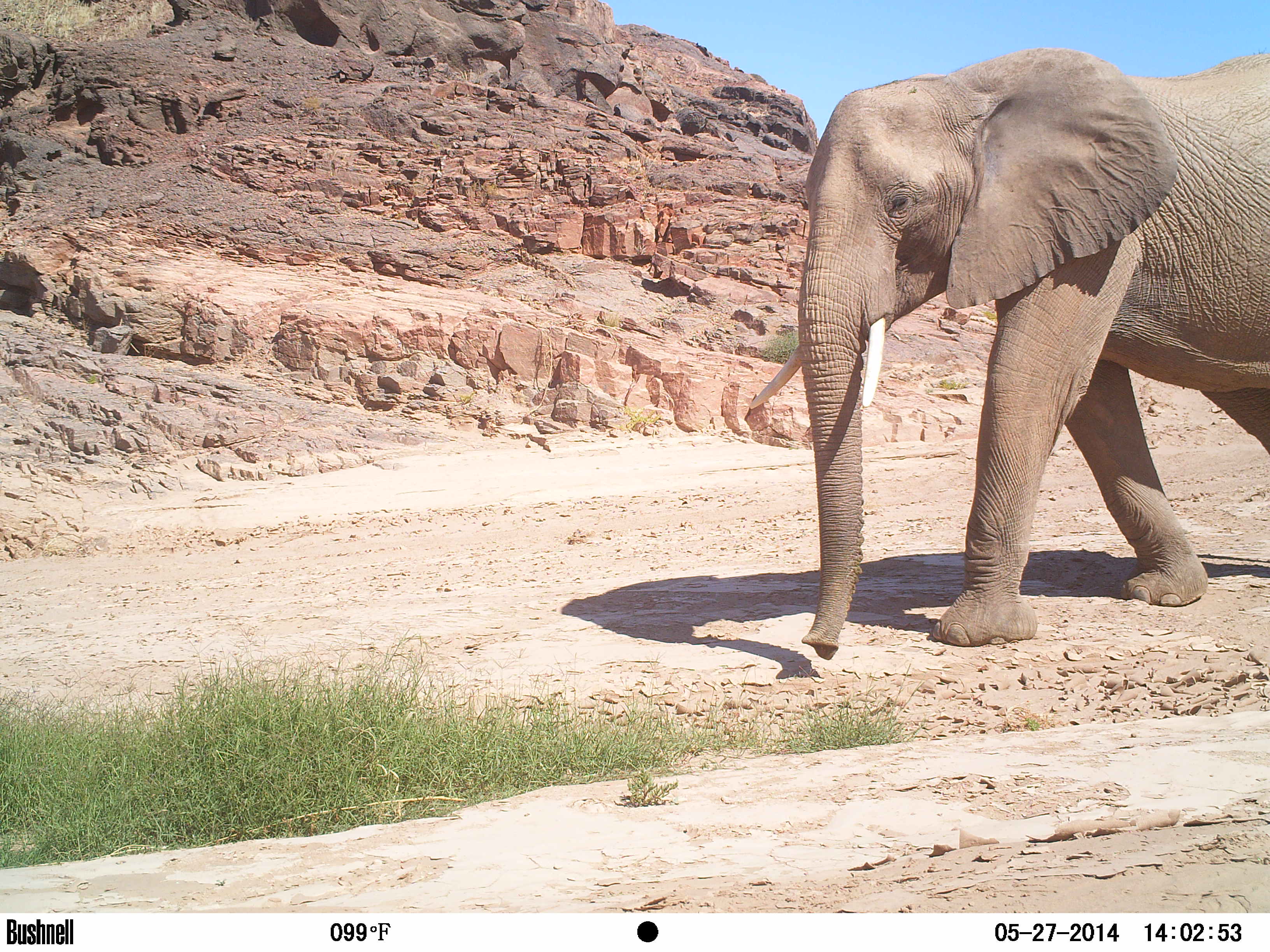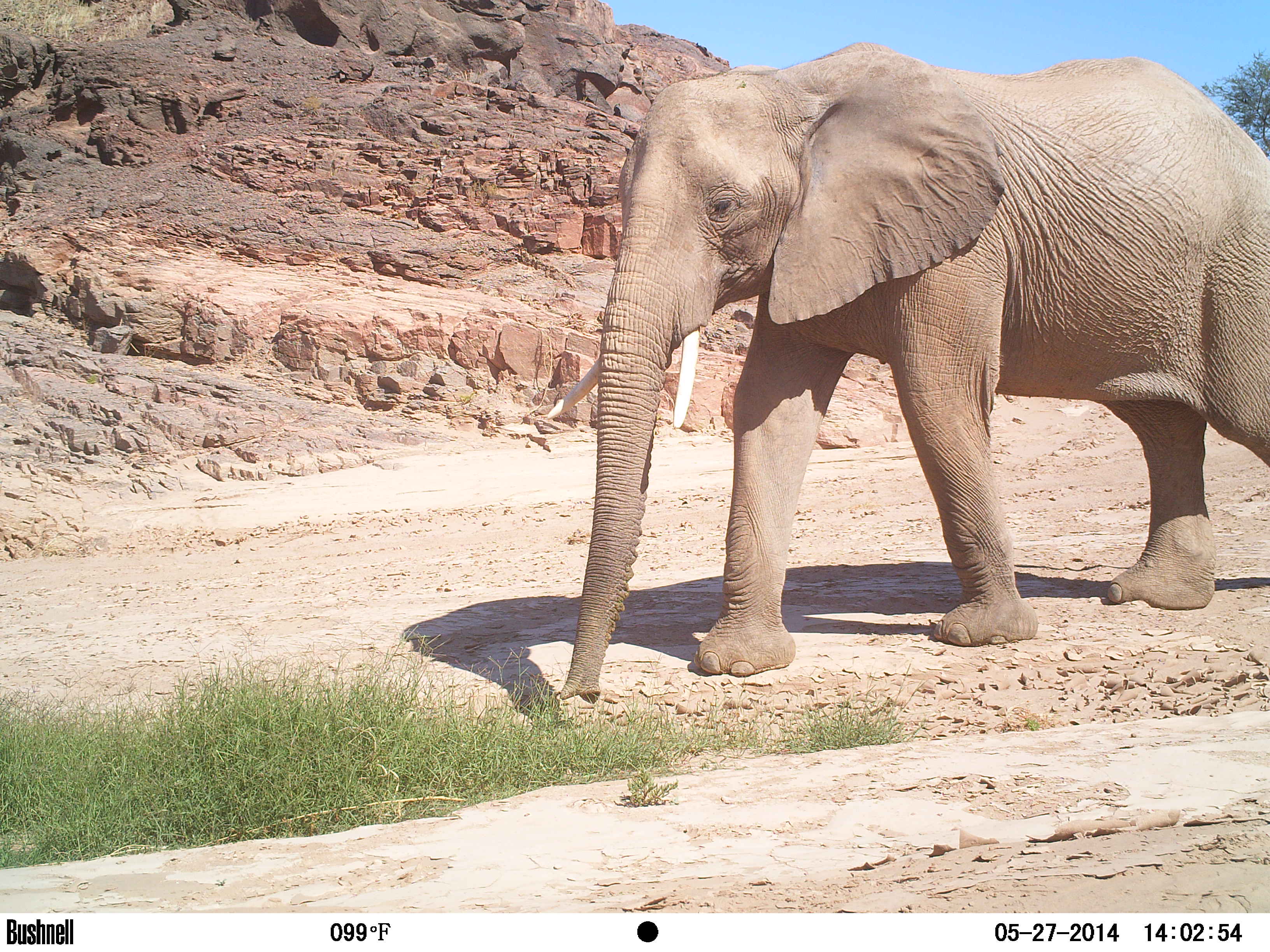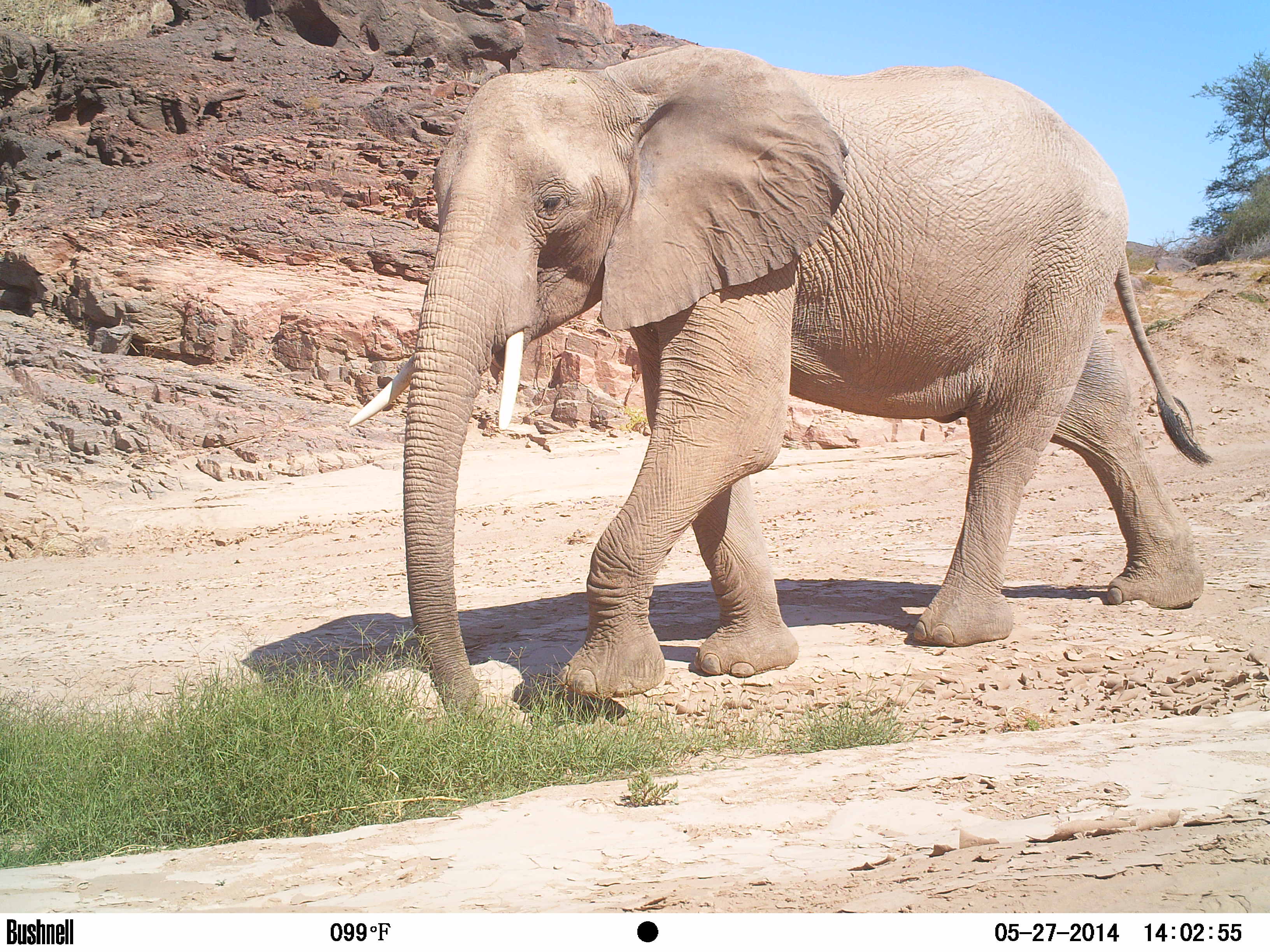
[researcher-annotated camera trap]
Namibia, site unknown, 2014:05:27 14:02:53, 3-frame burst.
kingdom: Animalia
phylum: Chordata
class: Mammalia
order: Proboscidea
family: Elephantidae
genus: Loxodonta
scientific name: Loxodonta africana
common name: african elephant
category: loxodanta africana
Loxodanta africana (african elephant) (Loxodonta africana).